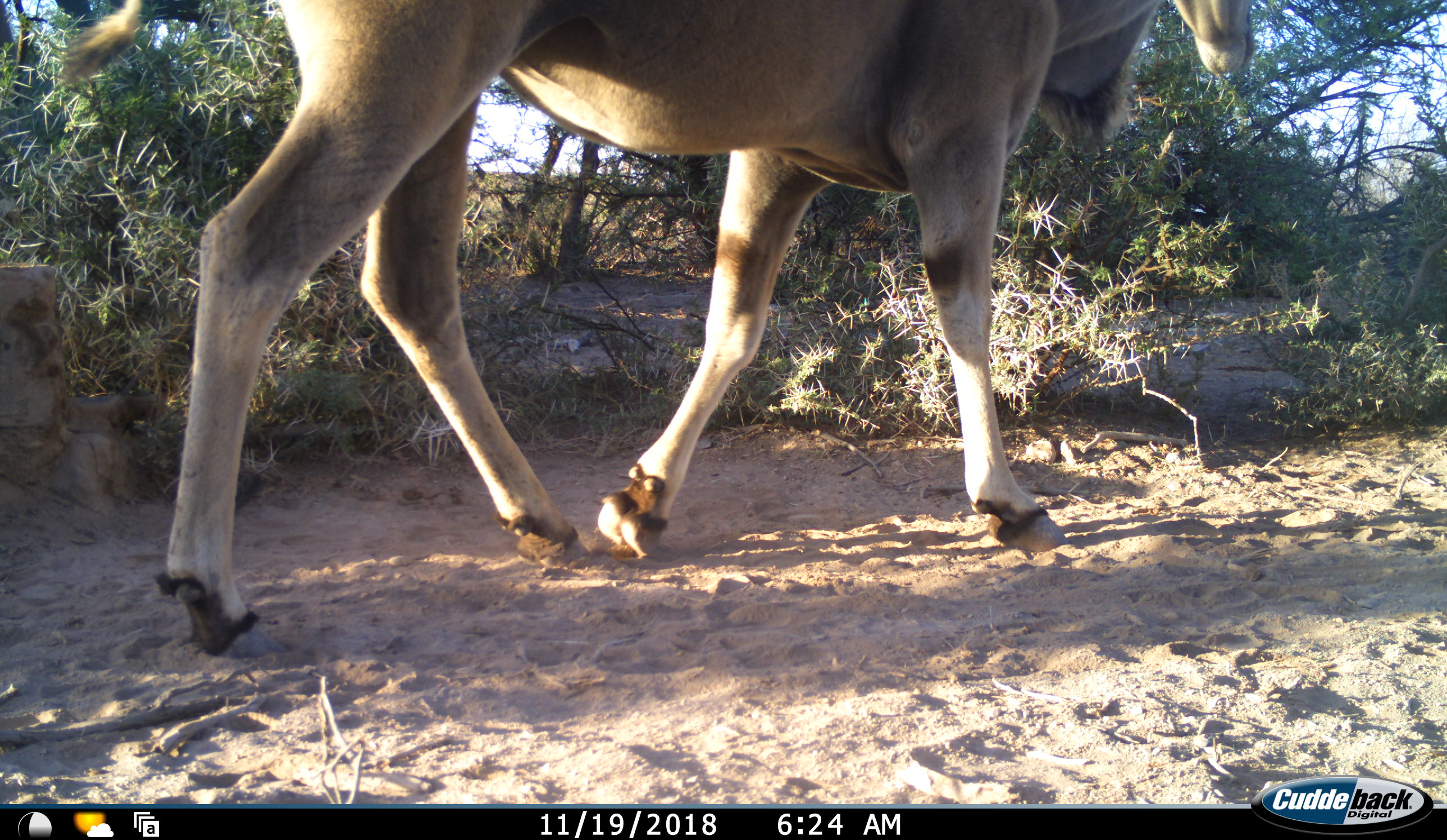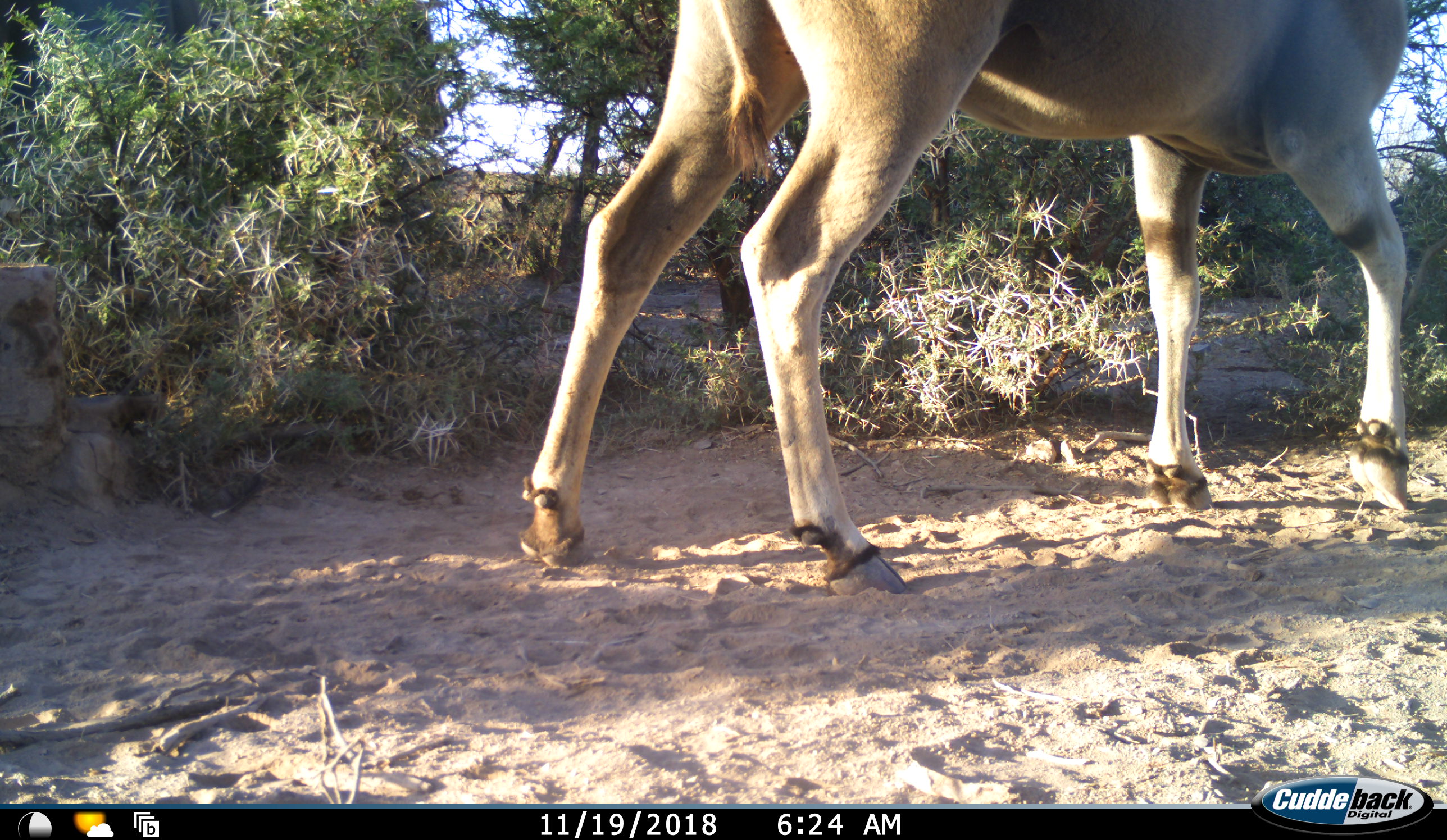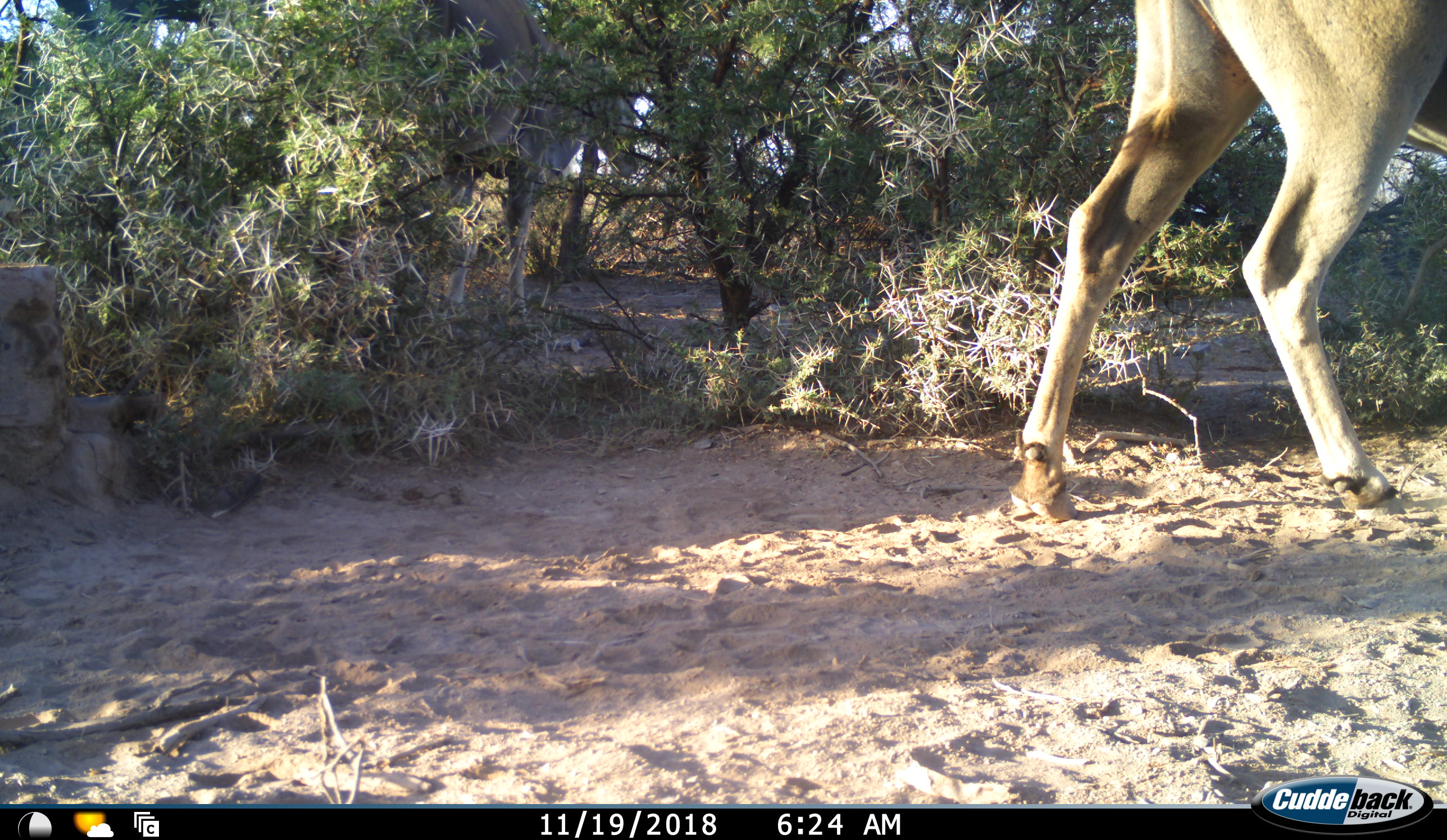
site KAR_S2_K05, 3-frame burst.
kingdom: Animalia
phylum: Chordata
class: Mammalia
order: Artiodactyla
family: Bovidae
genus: Tragelaphus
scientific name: Tragelaphus oryx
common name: eland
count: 1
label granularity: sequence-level